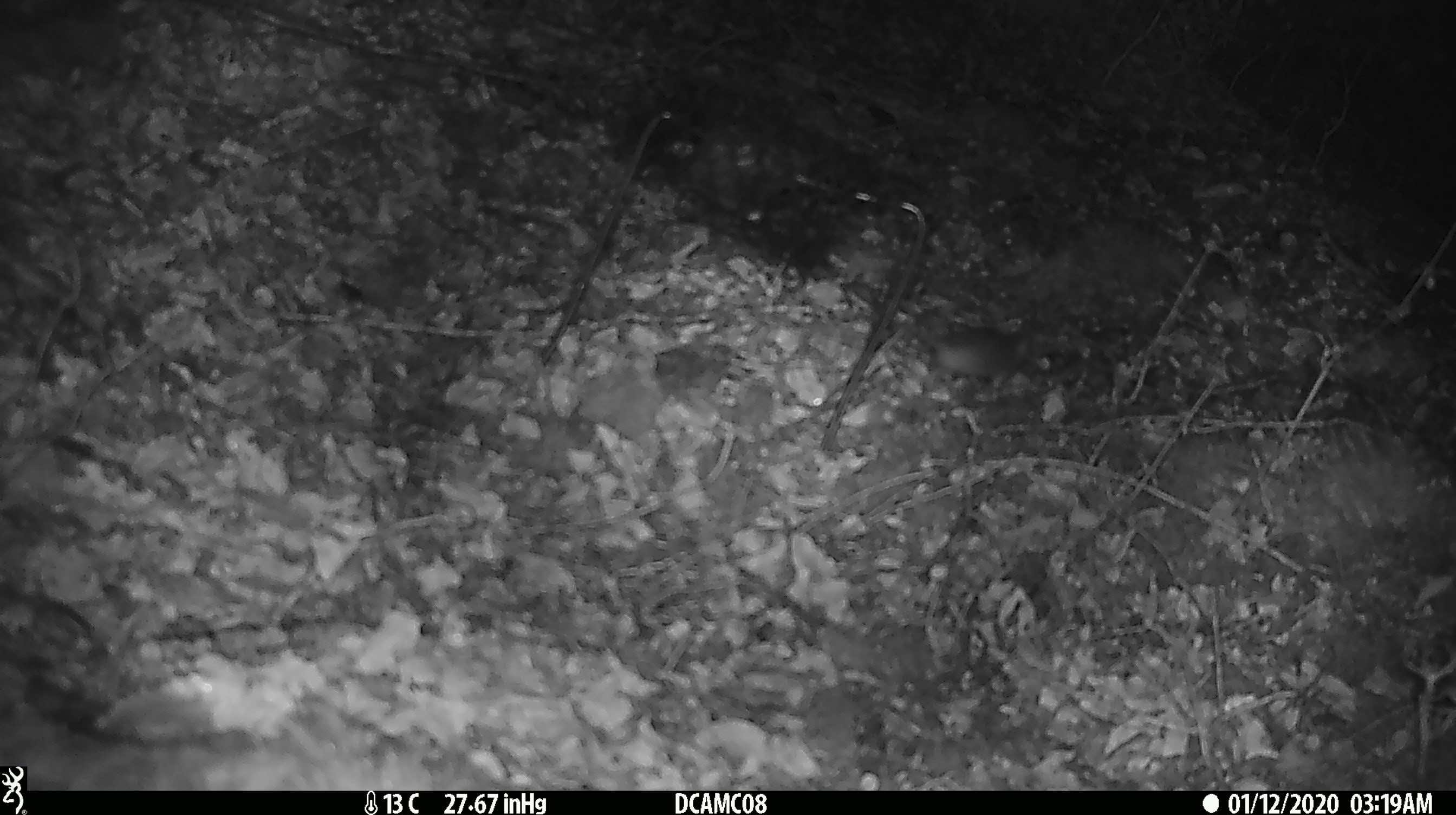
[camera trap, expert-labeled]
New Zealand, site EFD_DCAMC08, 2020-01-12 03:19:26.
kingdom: Animalia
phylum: Chordata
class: Mammalia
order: Rodentia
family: Muridae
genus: Mus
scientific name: Mus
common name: mouse